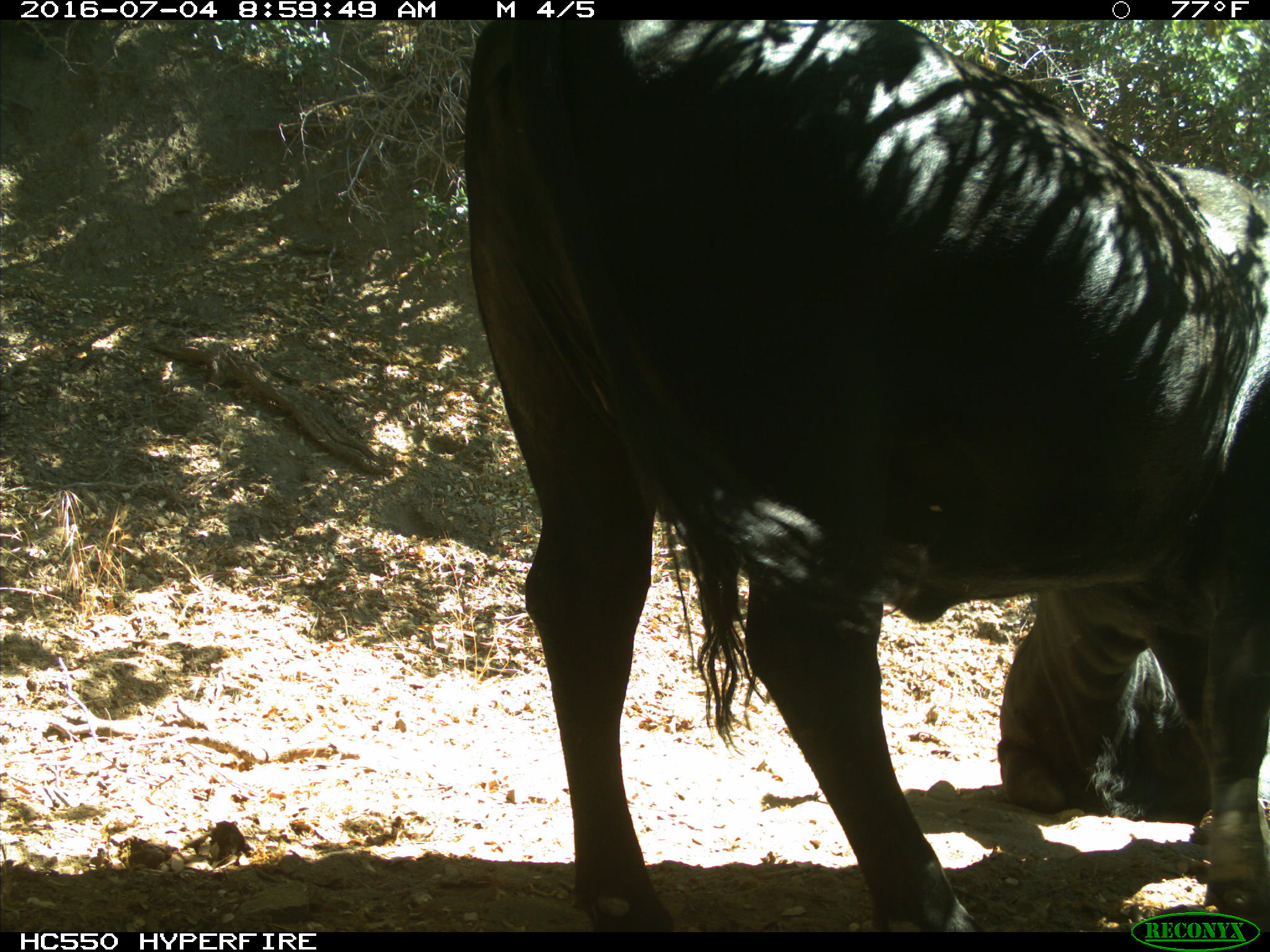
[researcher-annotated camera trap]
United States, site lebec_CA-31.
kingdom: Animalia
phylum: Chordata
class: Mammalia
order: Artiodactyla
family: Bovidae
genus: Bos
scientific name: Bos taurus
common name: domestic cow